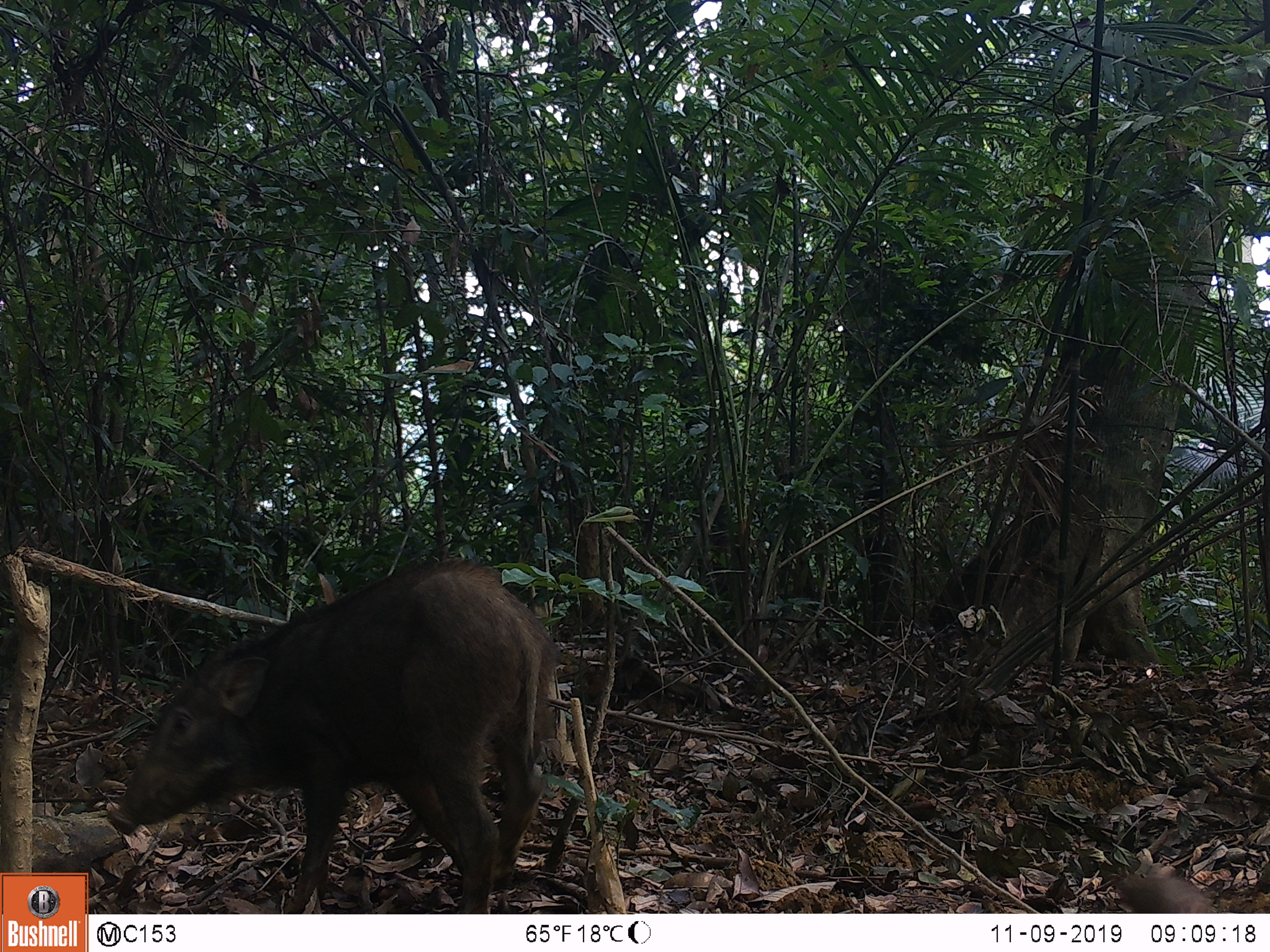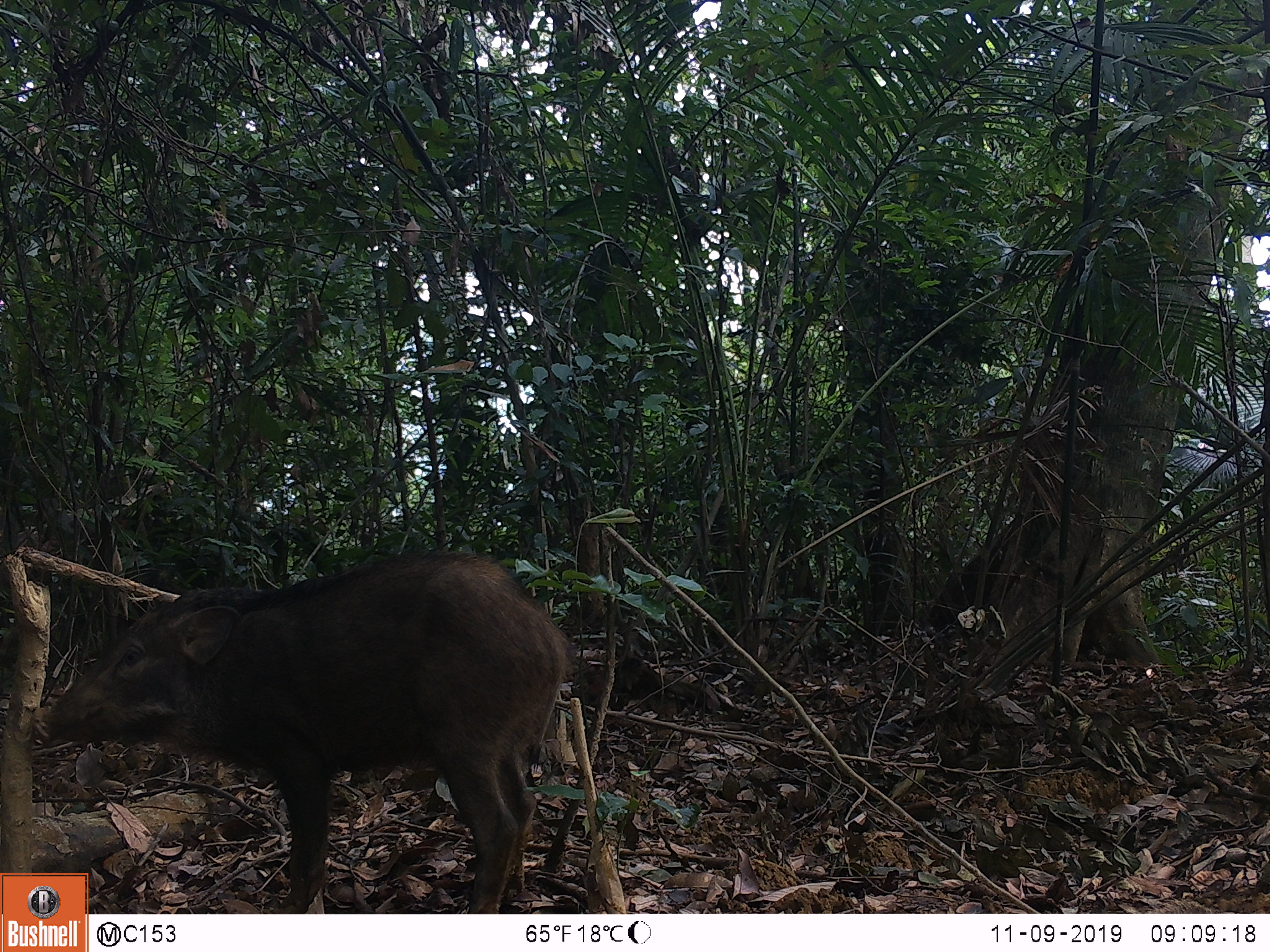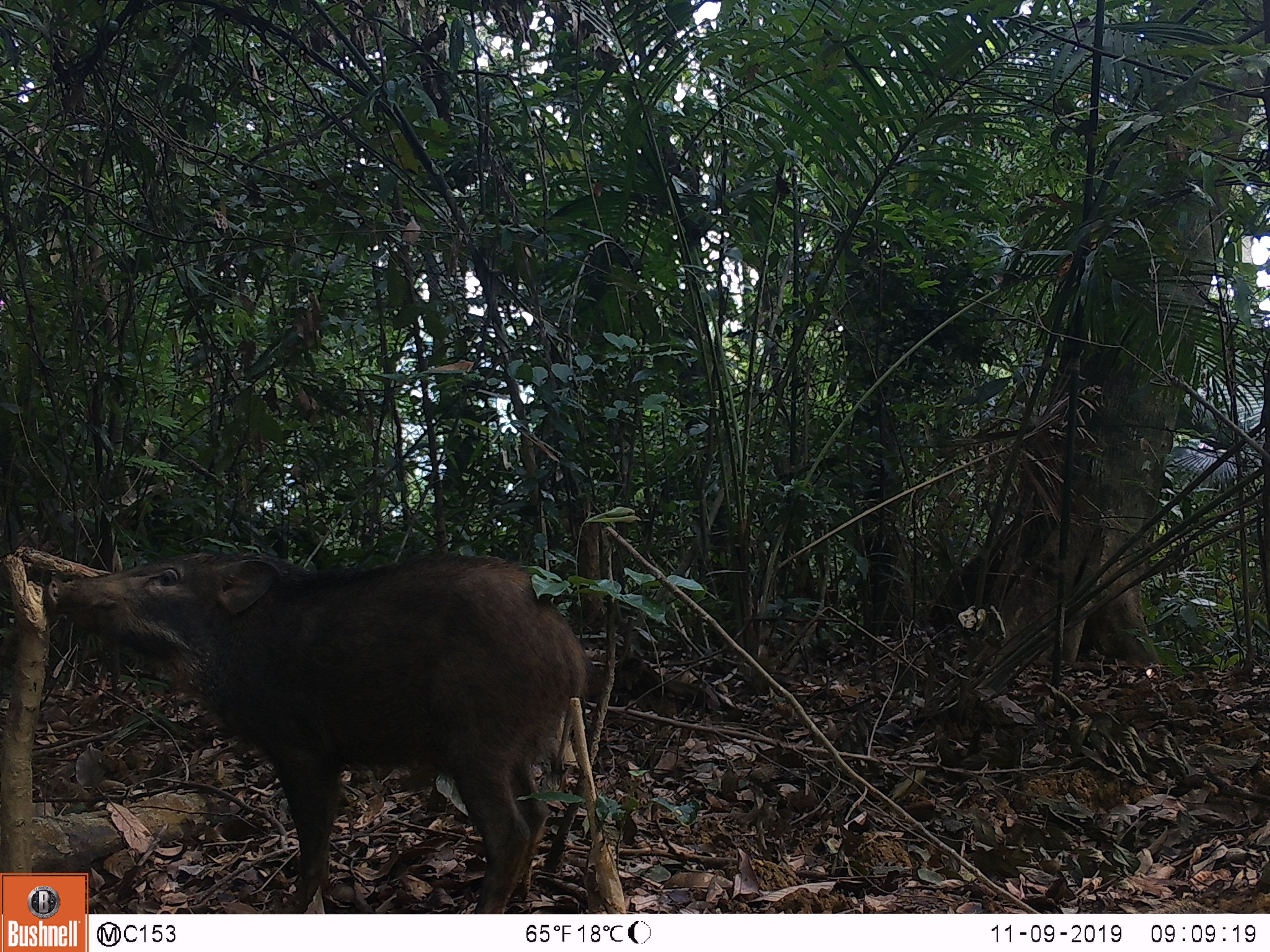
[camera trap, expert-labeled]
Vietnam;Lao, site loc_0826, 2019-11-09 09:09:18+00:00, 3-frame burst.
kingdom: Animalia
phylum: Chordata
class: Mammalia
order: Artiodactyla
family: Suidae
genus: Sus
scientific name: Sus scrofa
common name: eurasian wild pig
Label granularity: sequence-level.